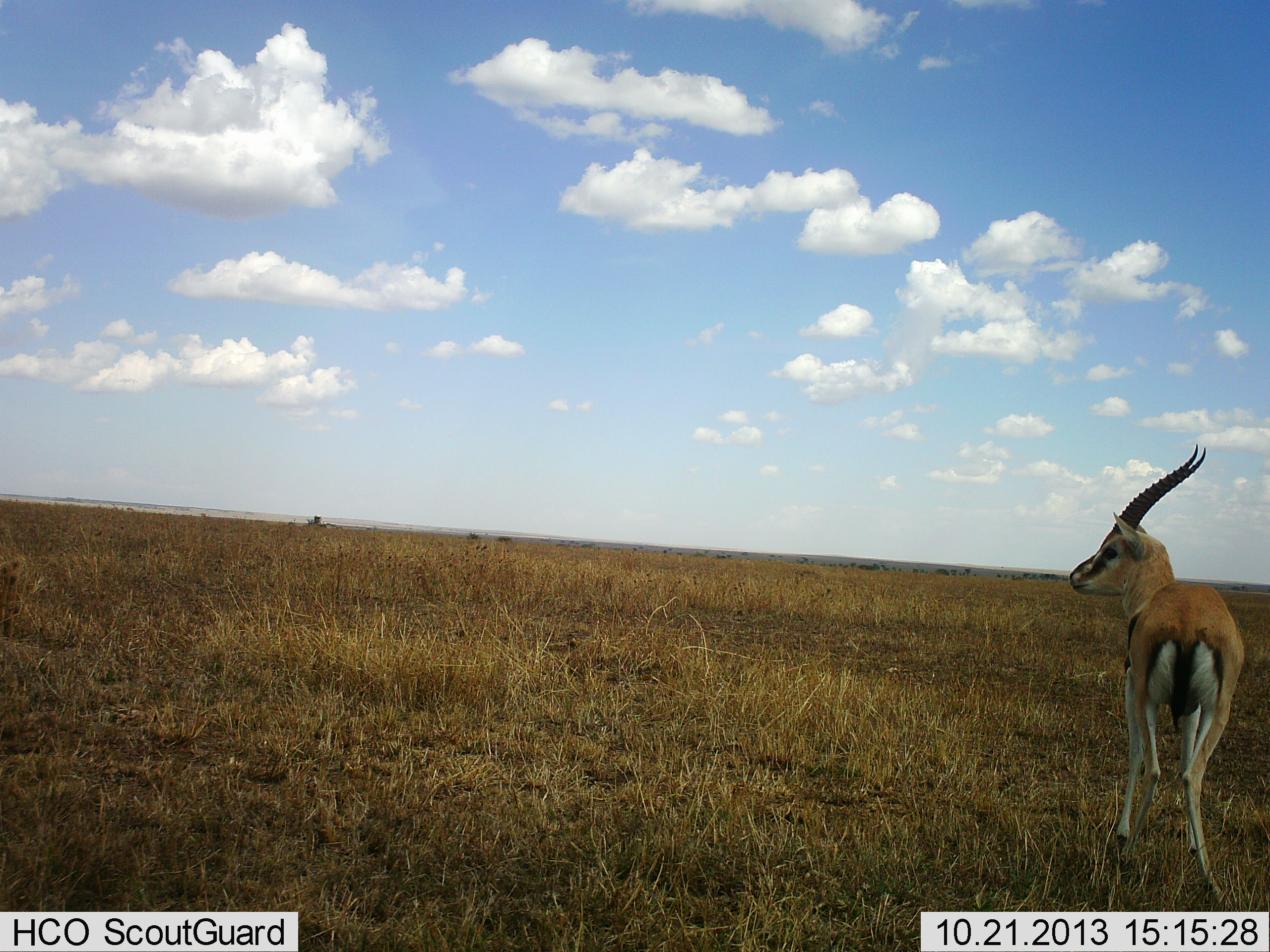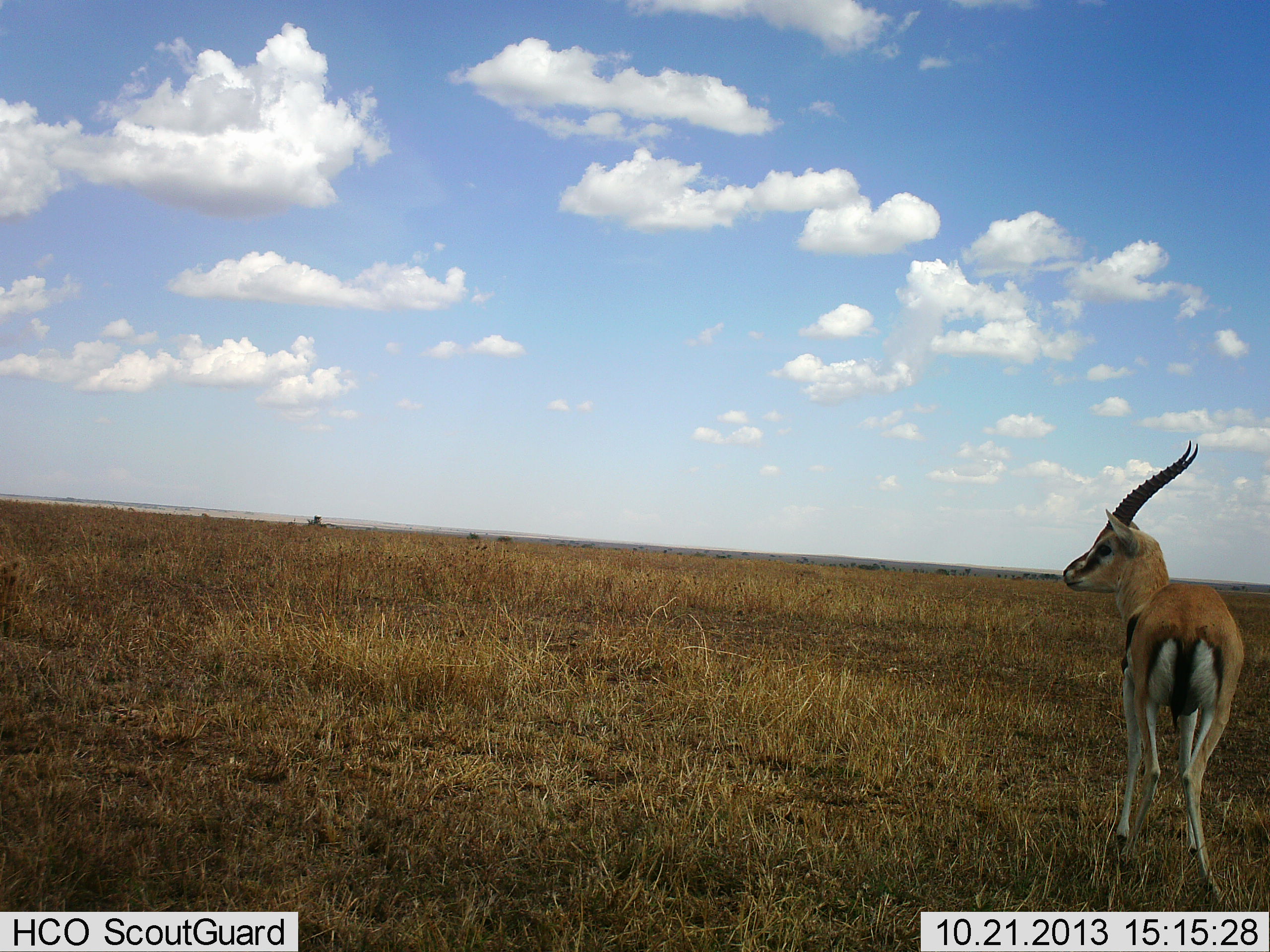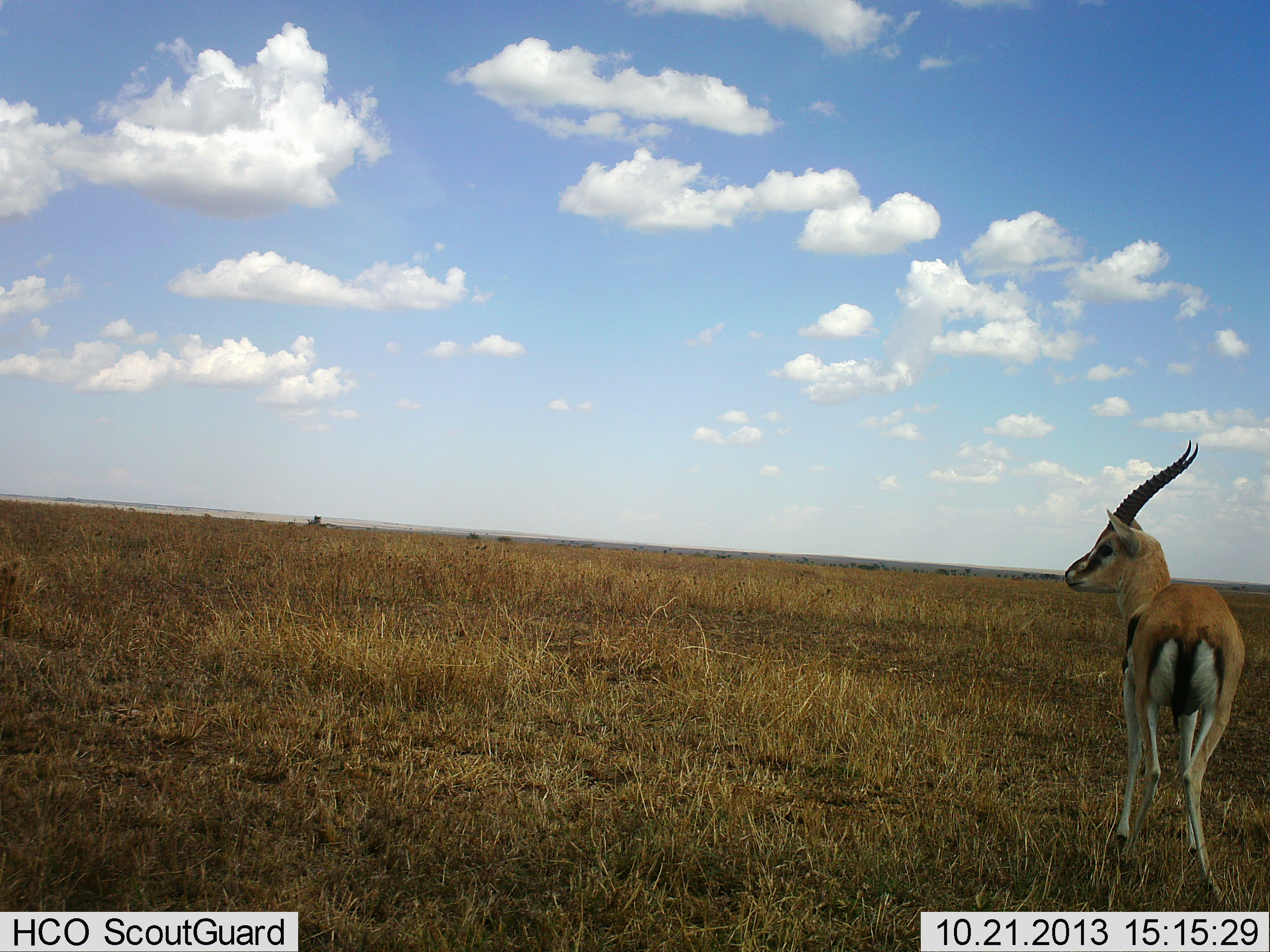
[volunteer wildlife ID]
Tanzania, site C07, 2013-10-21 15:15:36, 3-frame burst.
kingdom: Animalia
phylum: Chordata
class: Mammalia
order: Artiodactyla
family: Bovidae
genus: Eudorcas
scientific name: Eudorcas thomsonii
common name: thomson's gazelle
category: gazellethomsons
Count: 1.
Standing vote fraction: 100%.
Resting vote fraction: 0%.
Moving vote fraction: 0%.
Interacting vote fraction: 0%.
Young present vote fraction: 0%.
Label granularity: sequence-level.